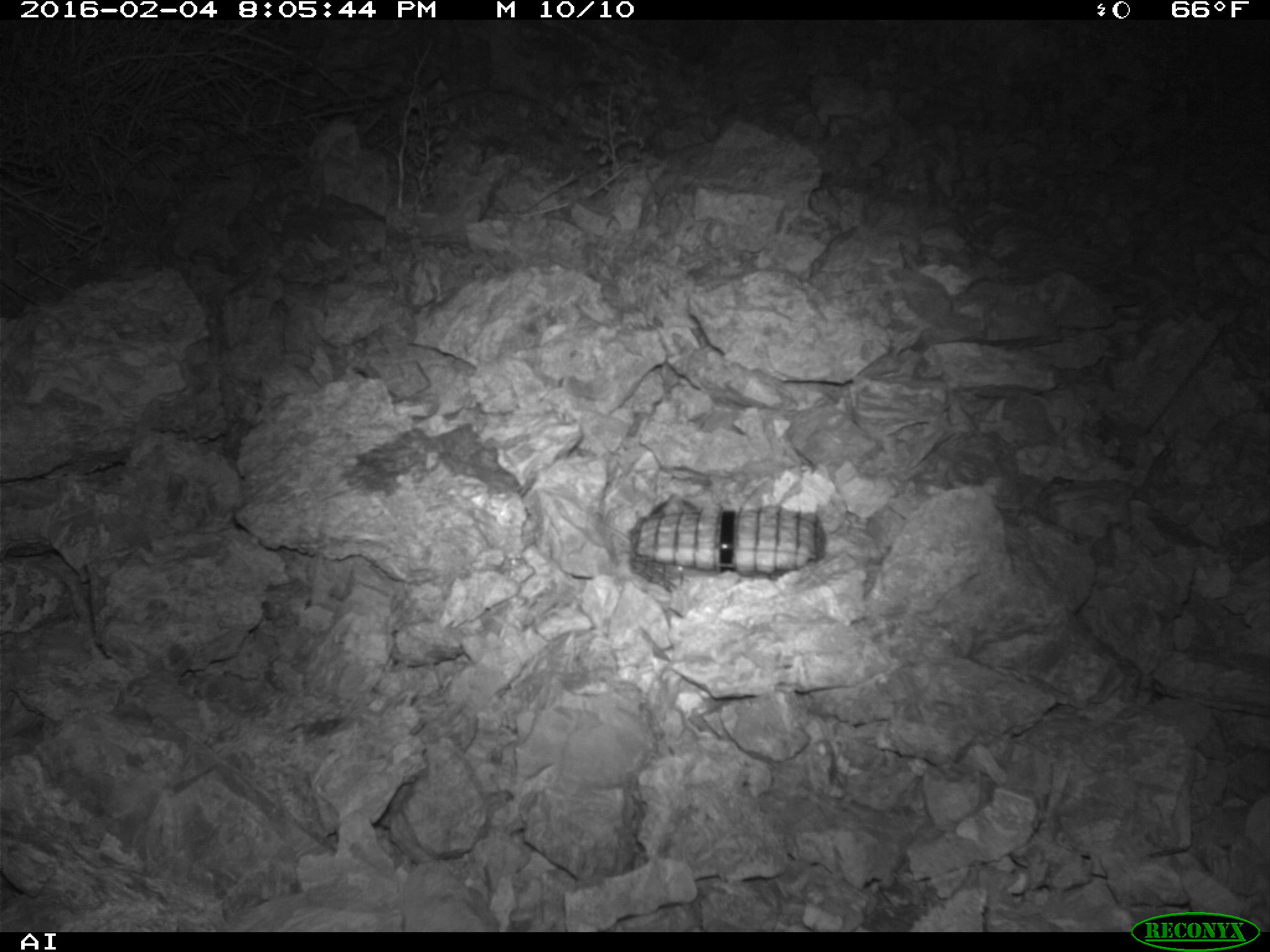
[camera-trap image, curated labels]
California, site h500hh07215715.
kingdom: Animalia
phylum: Chordata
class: Mammalia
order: Rodentia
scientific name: Rodentia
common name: rodent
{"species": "rodent (Rodentia)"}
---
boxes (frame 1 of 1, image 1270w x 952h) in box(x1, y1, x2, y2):
rodent: box(650, 495, 697, 518)